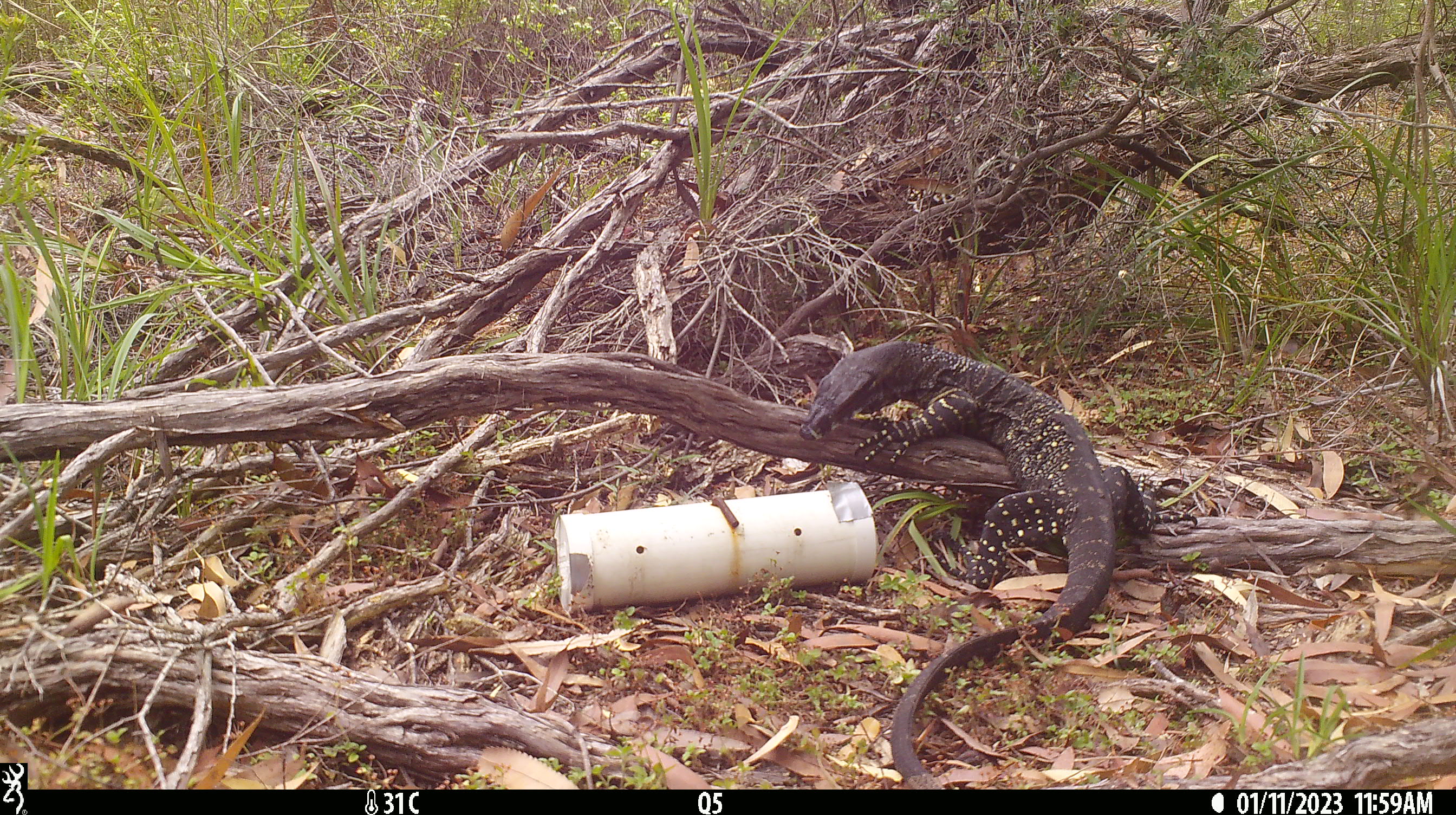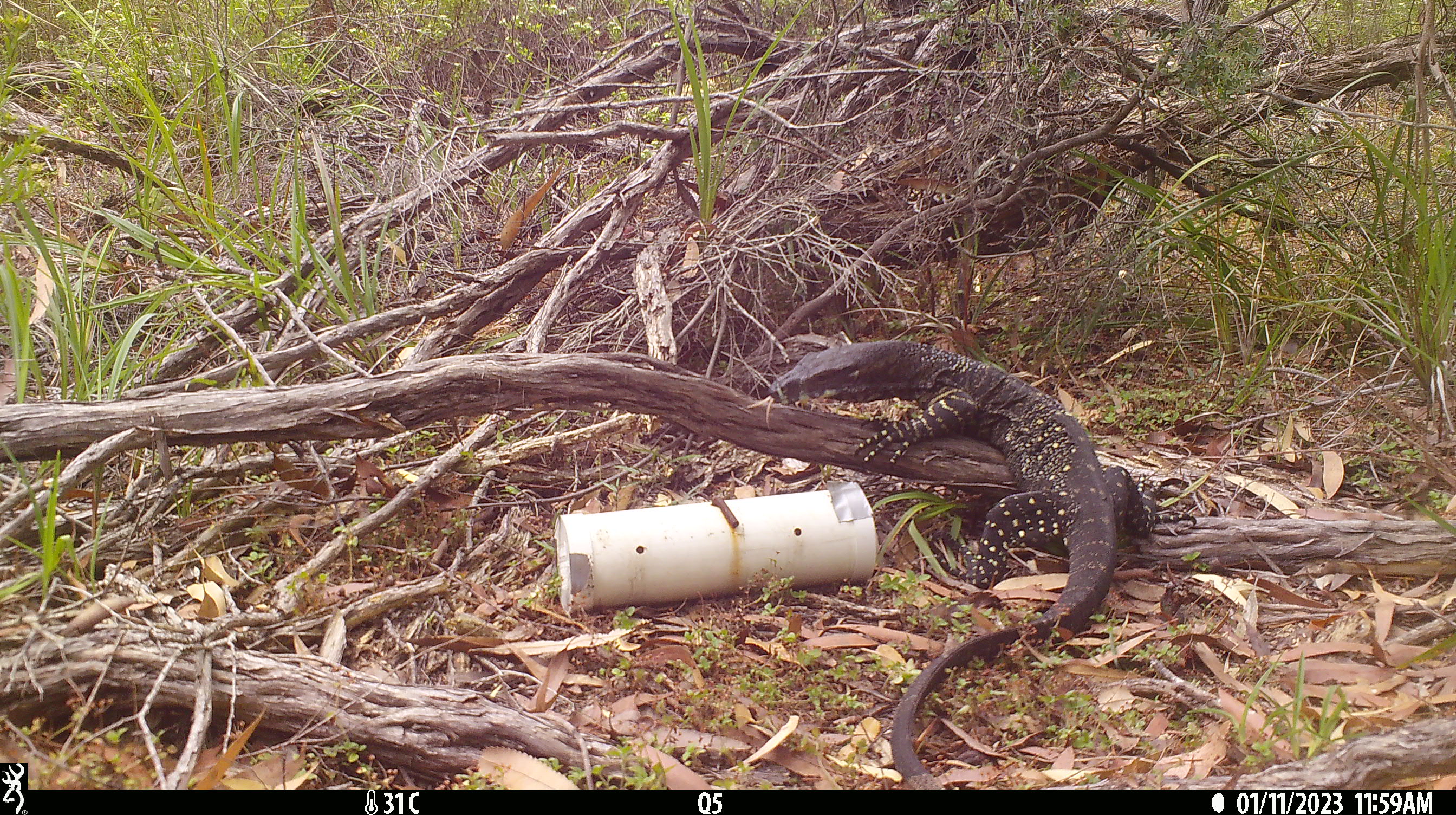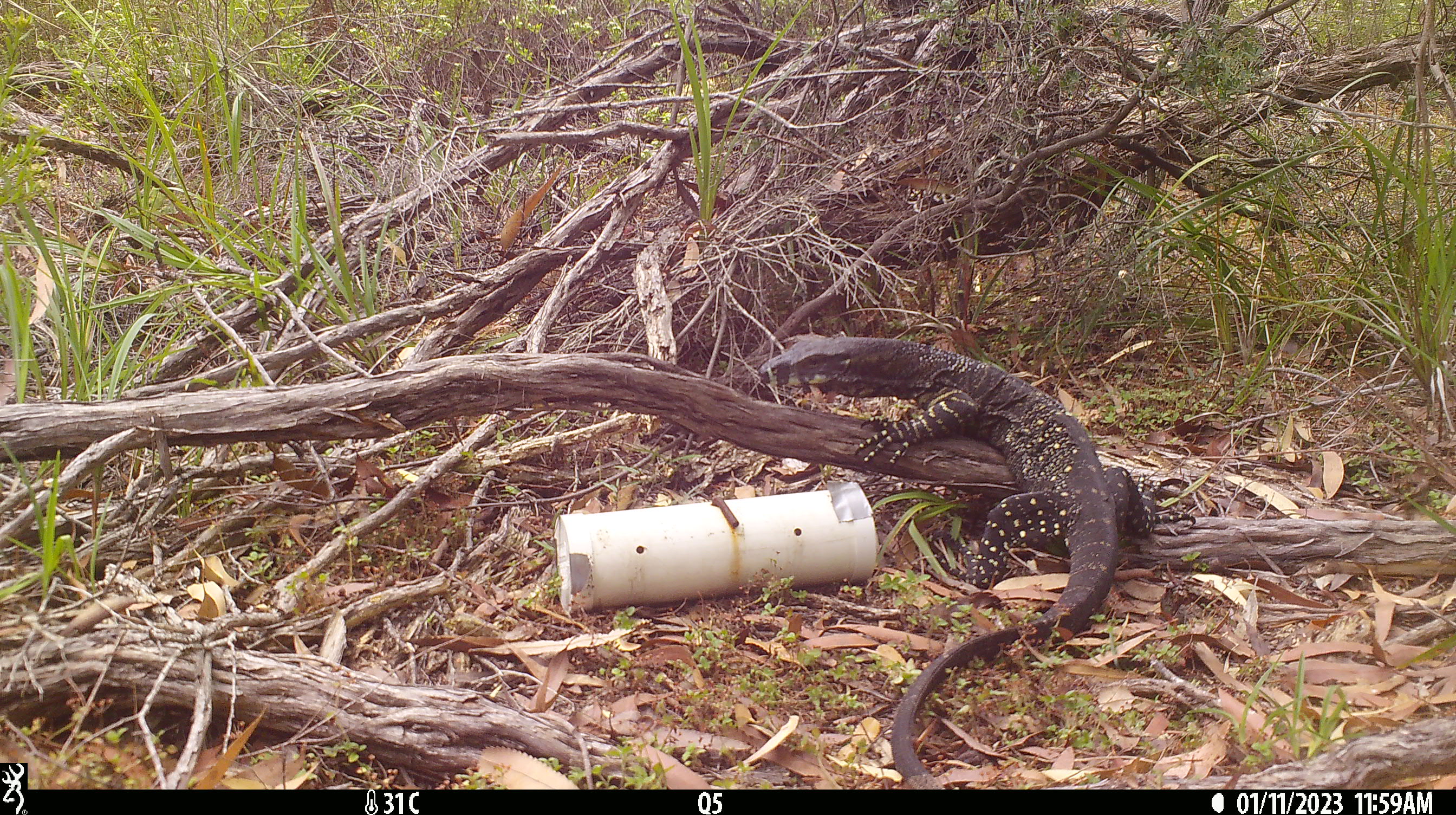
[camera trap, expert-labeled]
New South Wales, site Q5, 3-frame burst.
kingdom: Animalia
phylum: Chordata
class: Reptilia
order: Squamata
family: Varanidae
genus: Varanus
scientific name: Varanus varius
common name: lace monitor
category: goanna